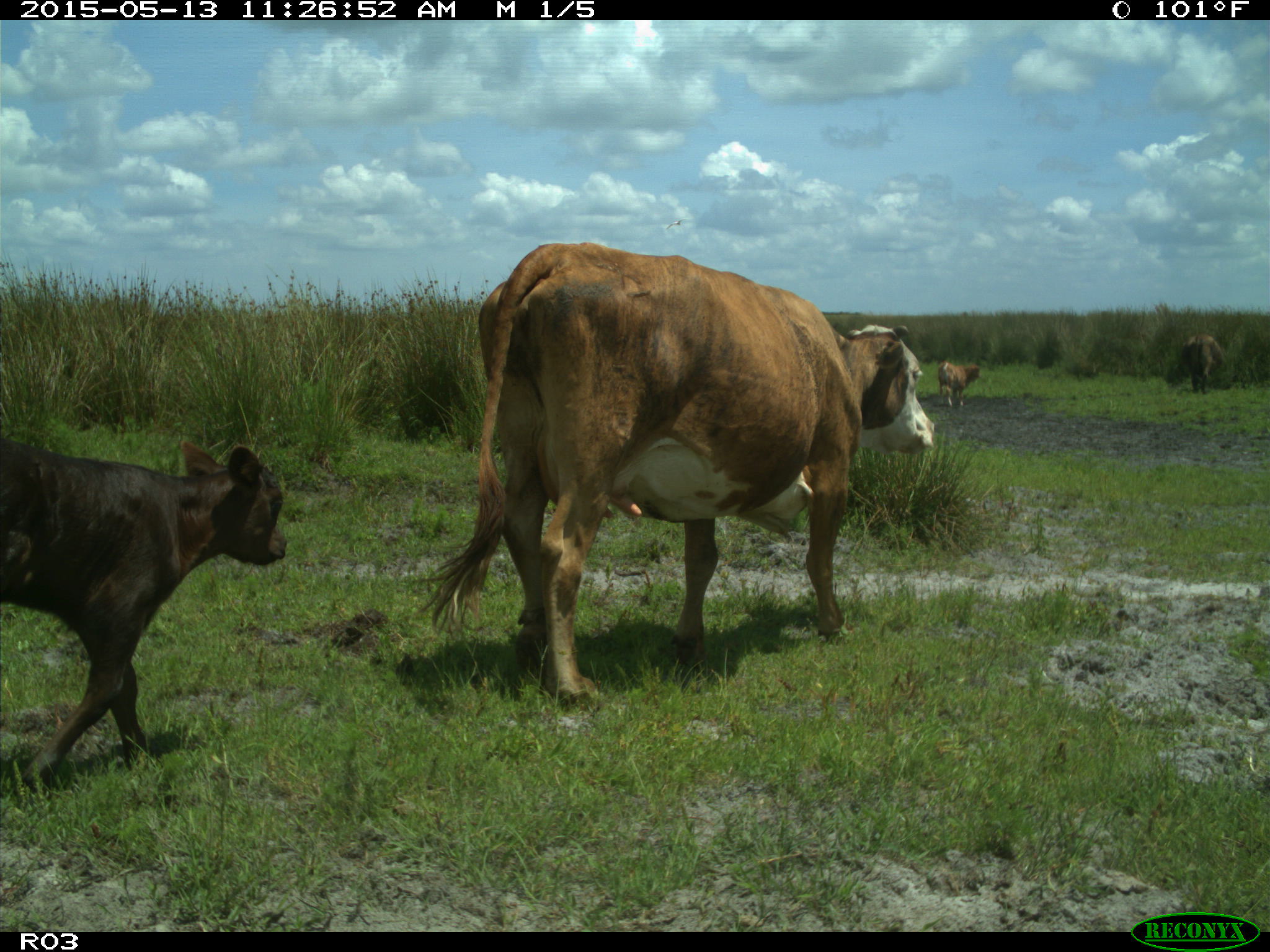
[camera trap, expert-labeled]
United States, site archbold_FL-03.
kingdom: Animalia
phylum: Chordata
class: Mammalia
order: Artiodactyla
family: Bovidae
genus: Bos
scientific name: Bos taurus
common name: domestic cow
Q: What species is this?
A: Bos taurus (domestic cow).